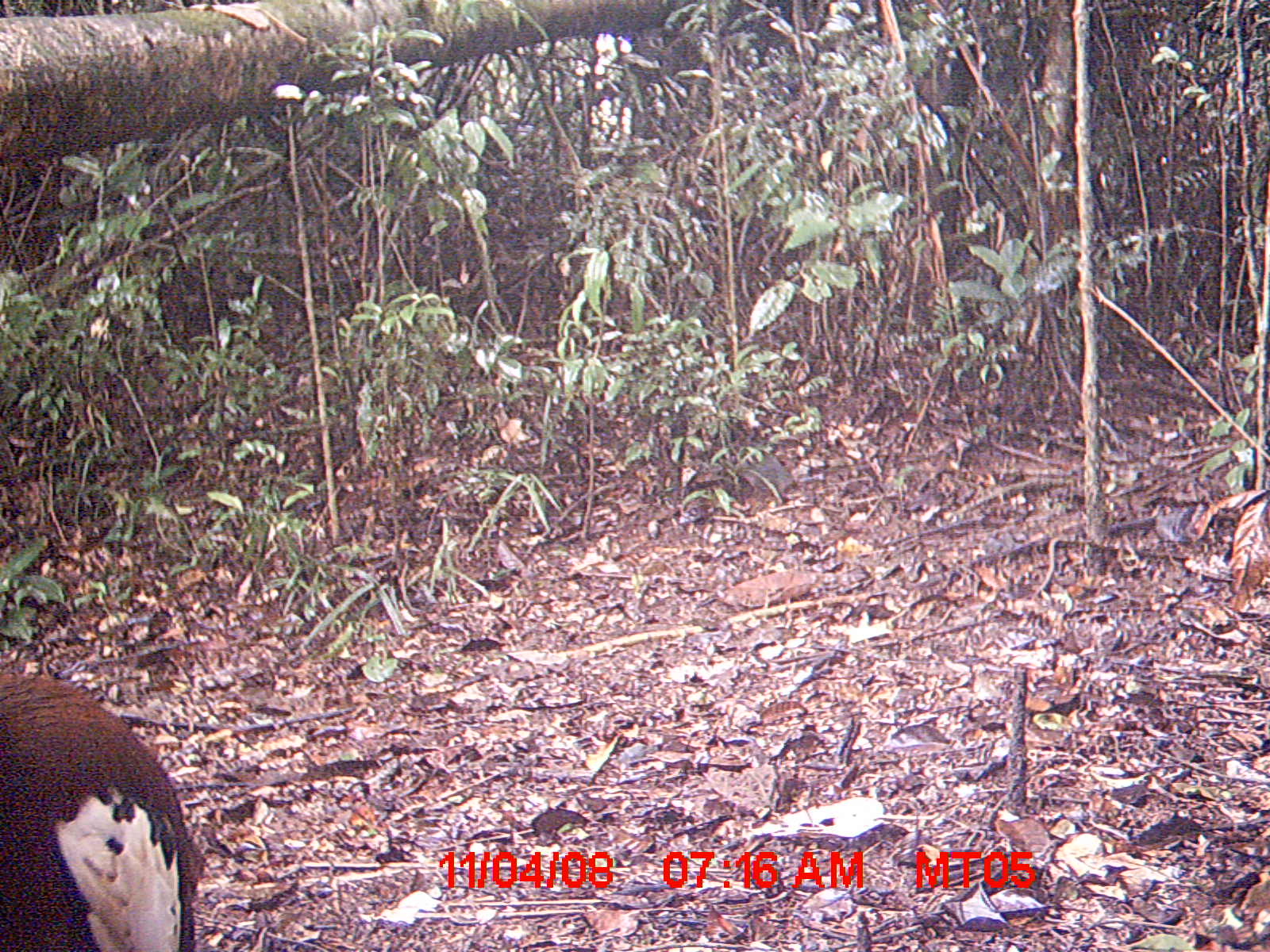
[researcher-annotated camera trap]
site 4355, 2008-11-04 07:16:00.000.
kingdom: Animalia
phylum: Chordata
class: Aves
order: Cuculiformes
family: Cuculidae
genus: Coua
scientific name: Coua serriana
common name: red-breasted coua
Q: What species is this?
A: Coua serriana (red-breasted coua).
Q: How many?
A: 1.